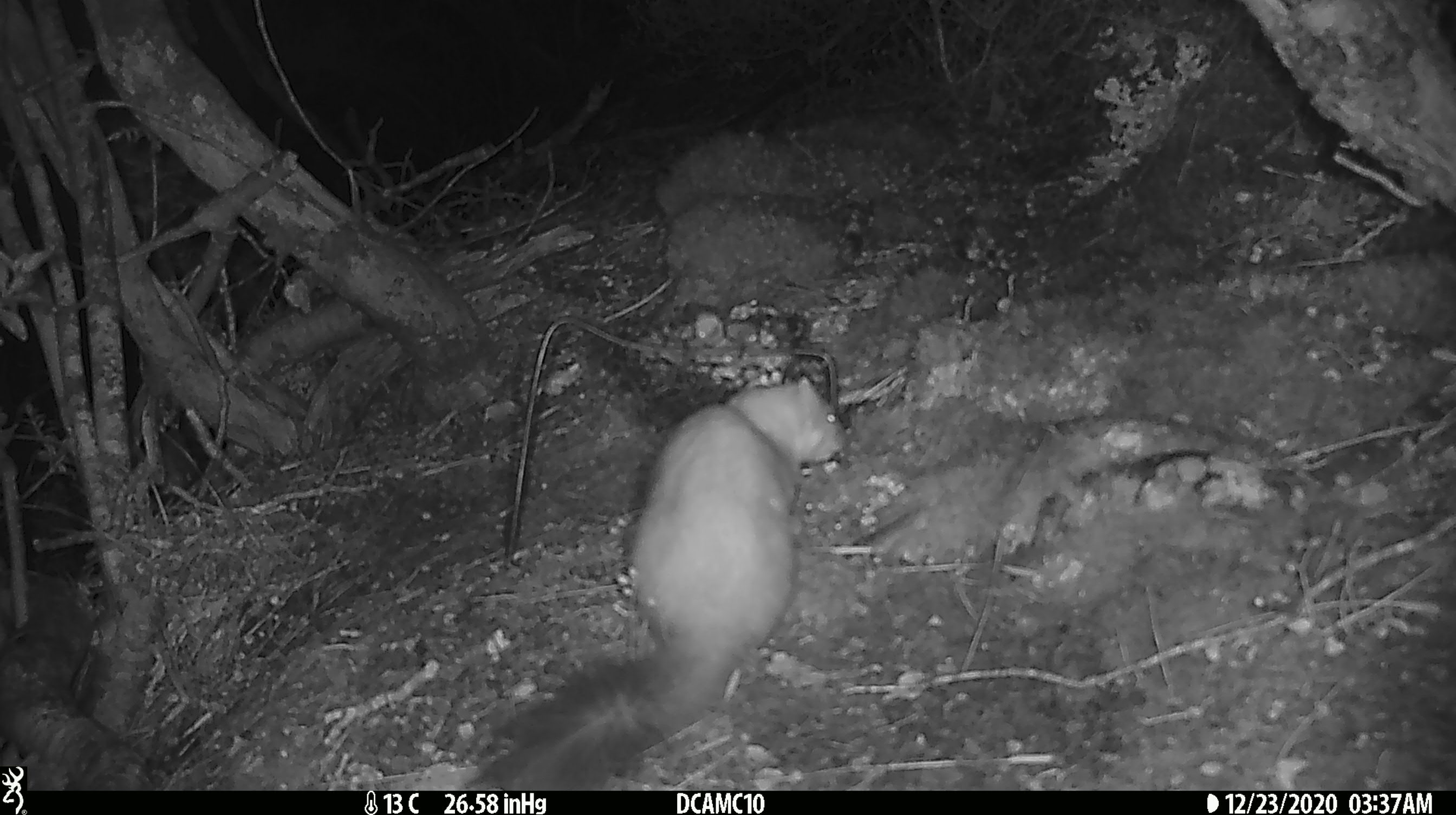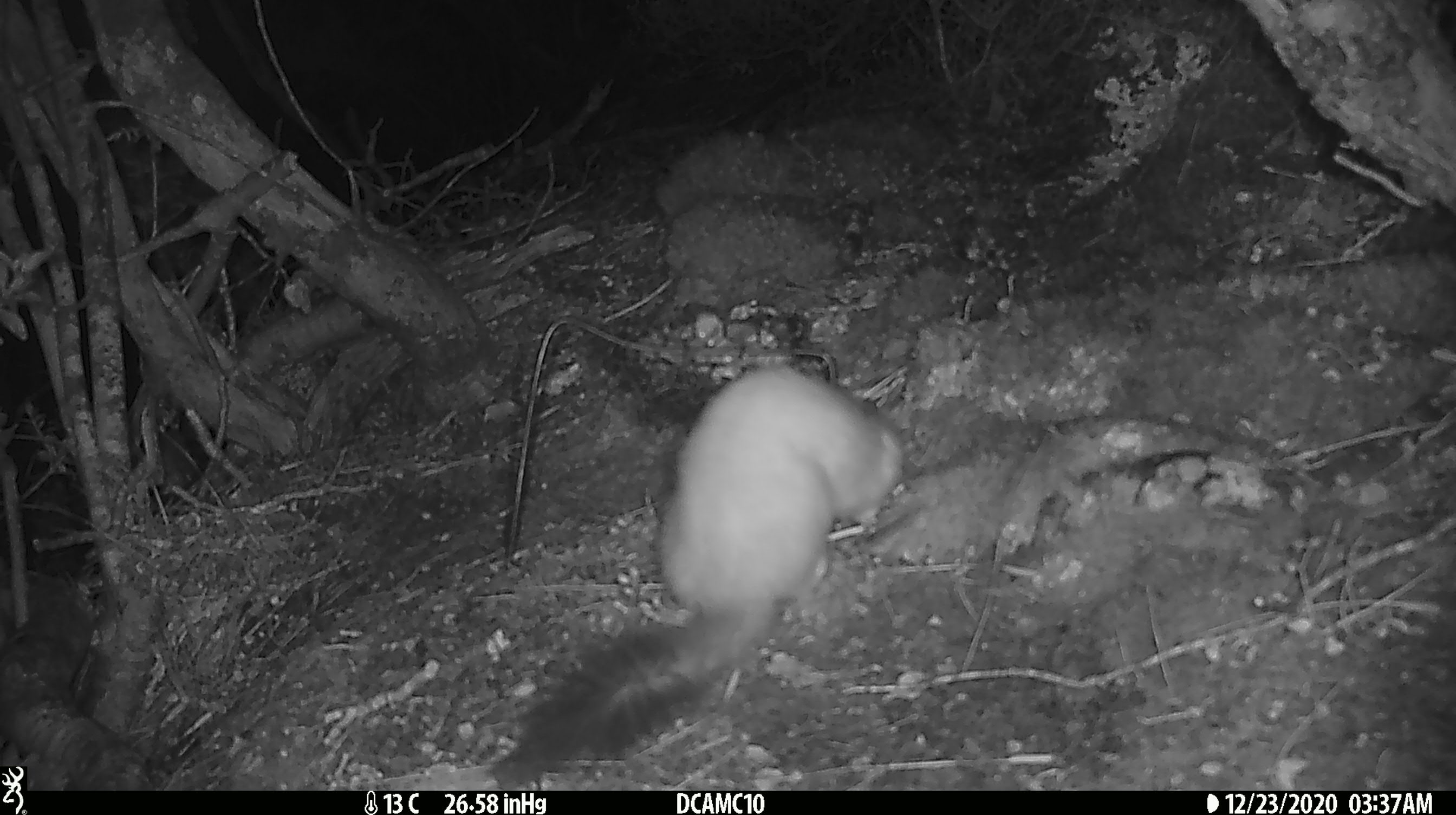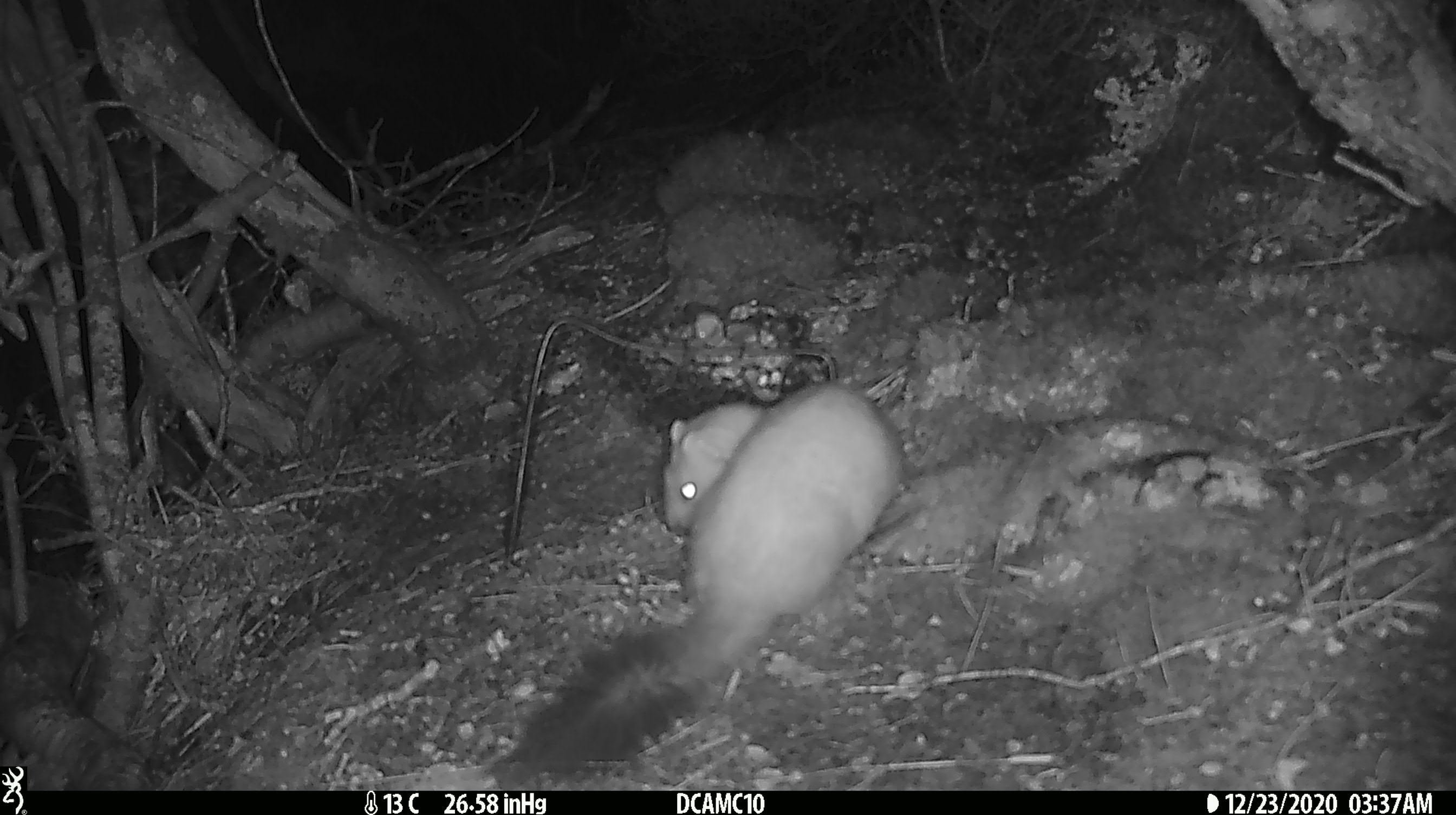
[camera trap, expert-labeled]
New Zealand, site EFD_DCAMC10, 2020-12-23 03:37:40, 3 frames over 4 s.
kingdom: Animalia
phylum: Chordata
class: Mammalia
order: Carnivora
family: Mustelidae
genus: Mustela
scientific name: Mustela erminea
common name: stoat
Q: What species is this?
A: Stoat (Mustela erminea).